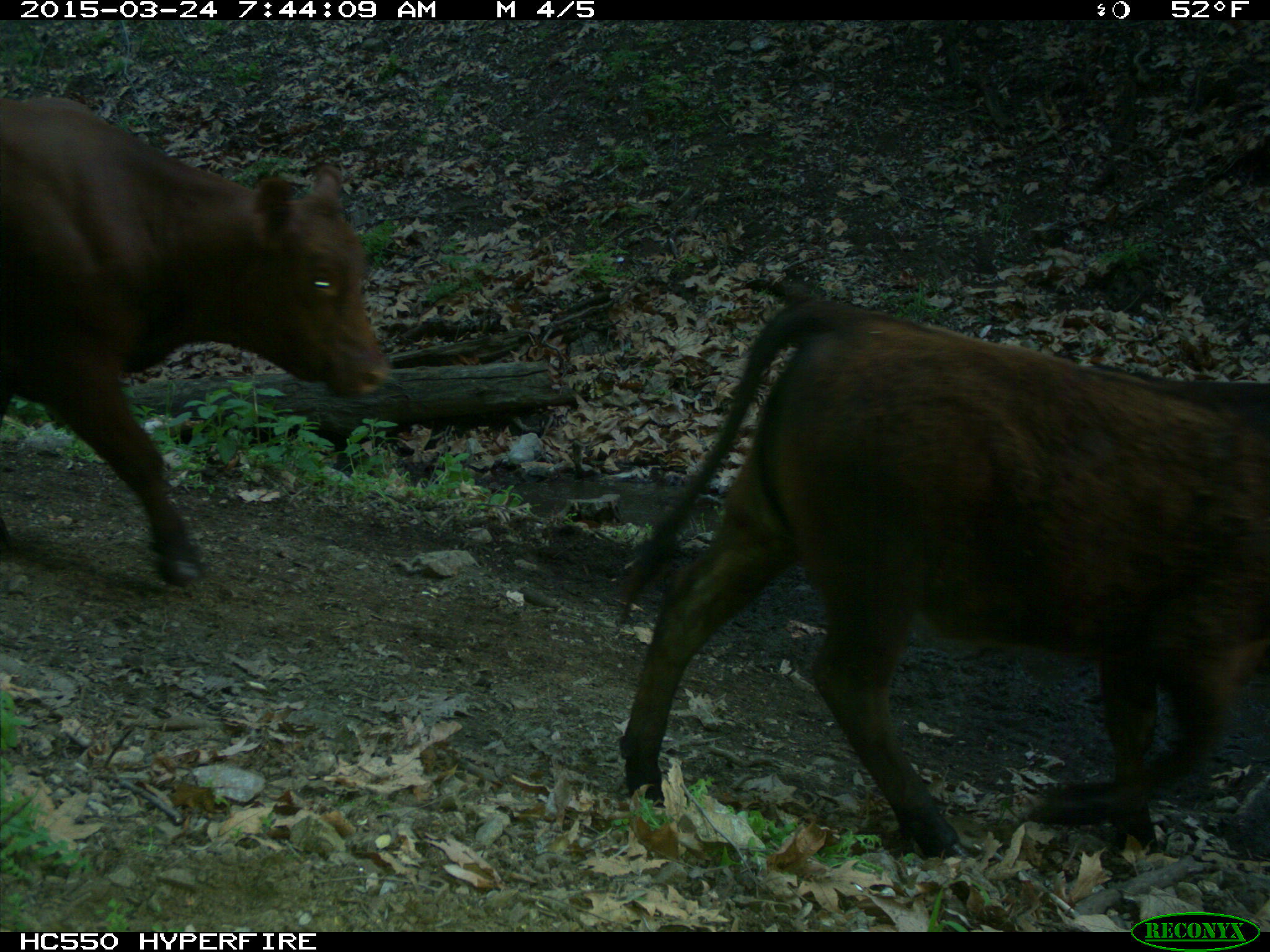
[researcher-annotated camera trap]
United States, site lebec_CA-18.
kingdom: Animalia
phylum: Chordata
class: Mammalia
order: Artiodactyla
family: Bovidae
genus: Bos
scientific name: Bos taurus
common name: domestic cow